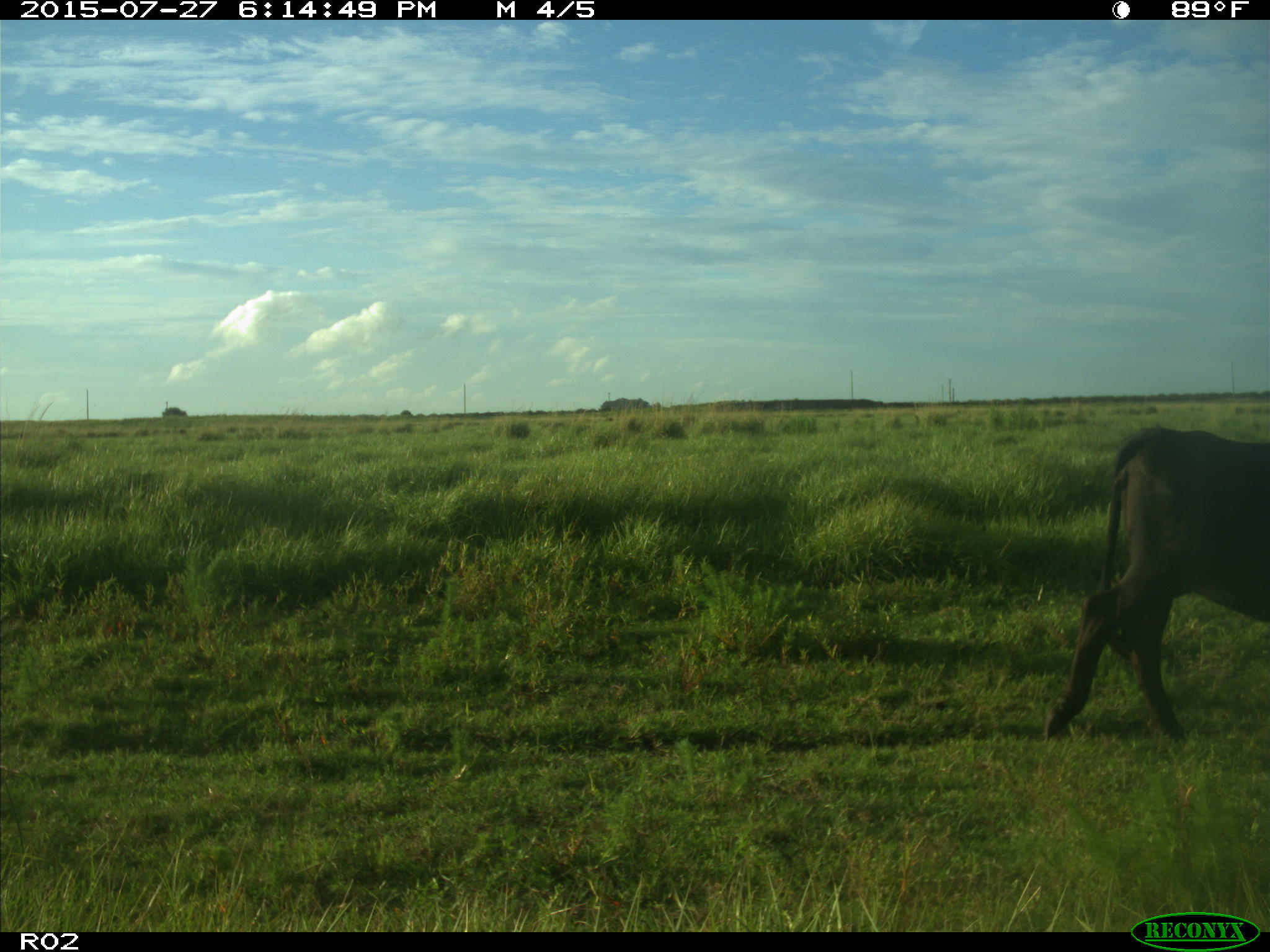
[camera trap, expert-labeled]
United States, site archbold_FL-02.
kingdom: Animalia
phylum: Chordata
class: Mammalia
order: Artiodactyla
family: Bovidae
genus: Bos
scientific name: Bos taurus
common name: domestic cow